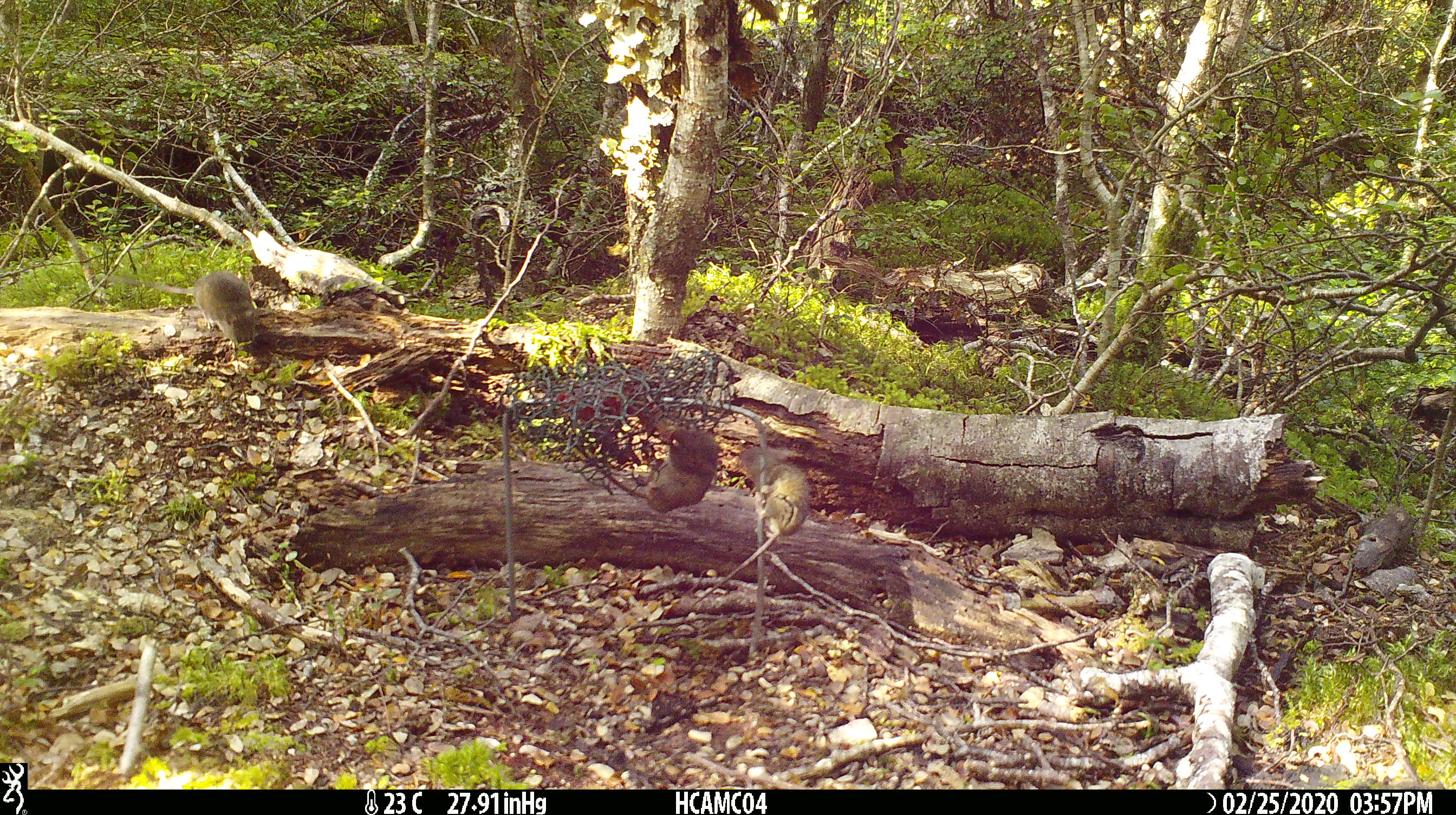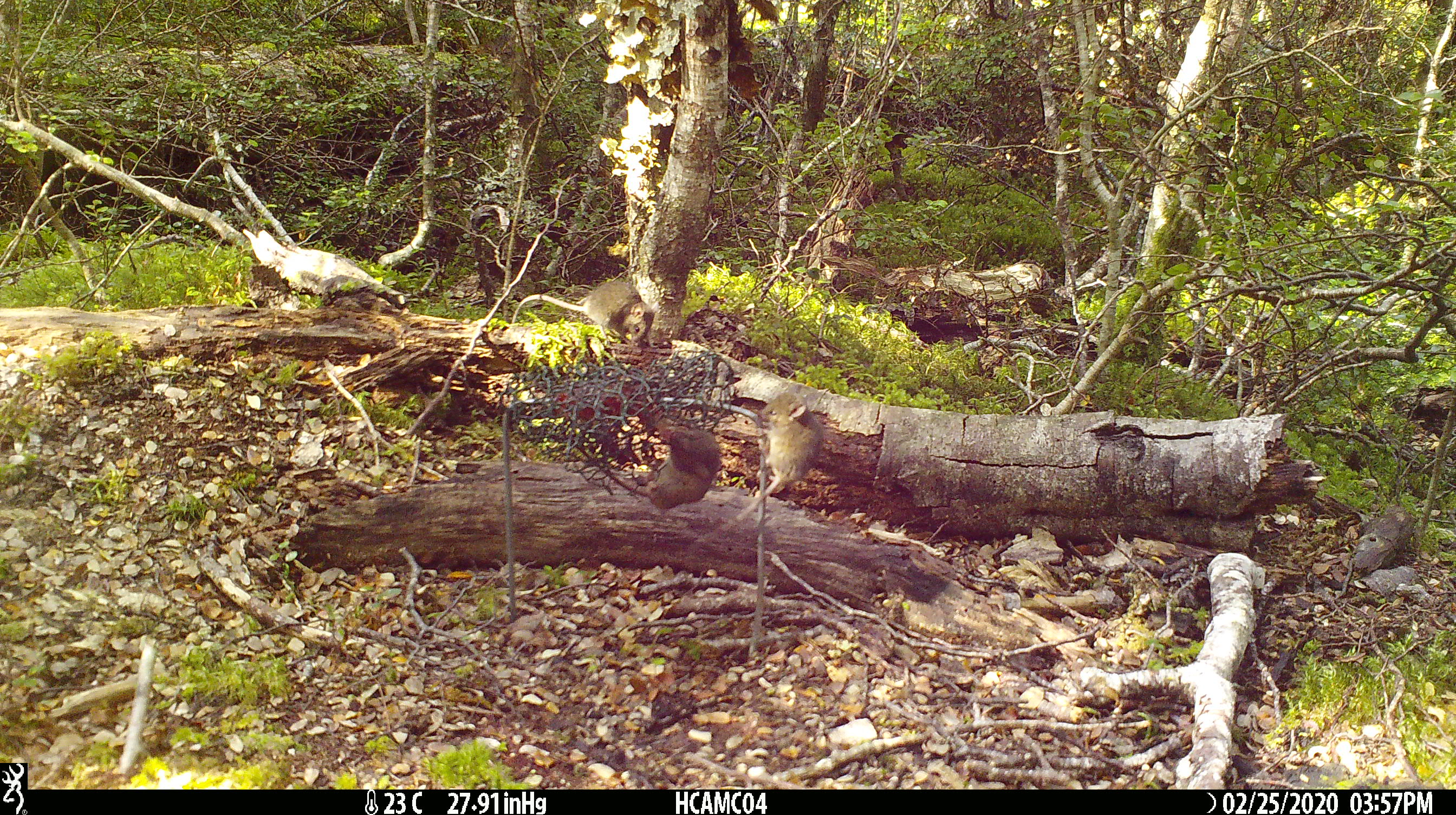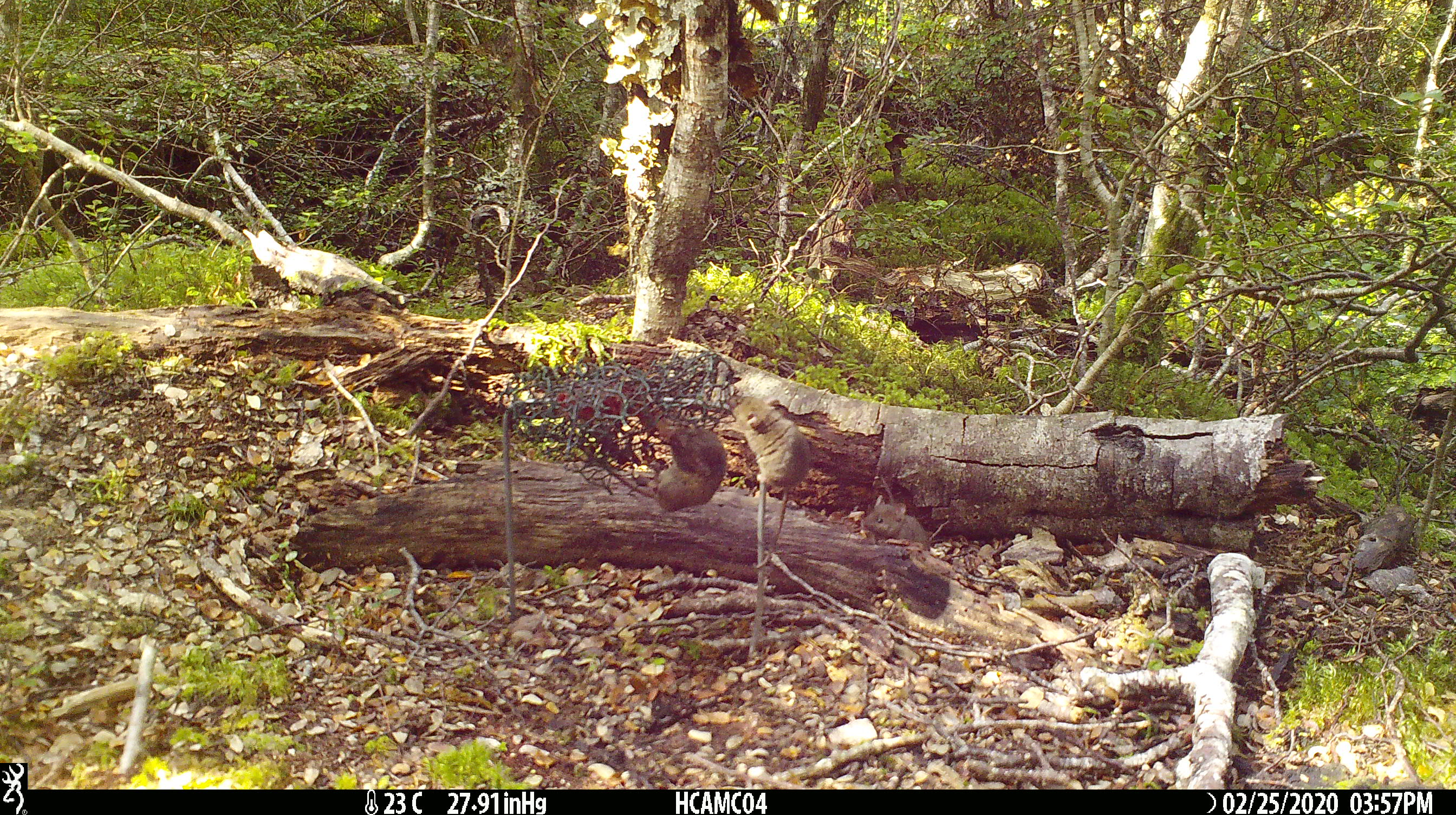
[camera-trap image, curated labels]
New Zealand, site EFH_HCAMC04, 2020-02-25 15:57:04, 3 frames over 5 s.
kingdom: Animalia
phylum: Chordata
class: Mammalia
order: Rodentia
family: Muridae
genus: Mus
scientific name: Mus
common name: mouse